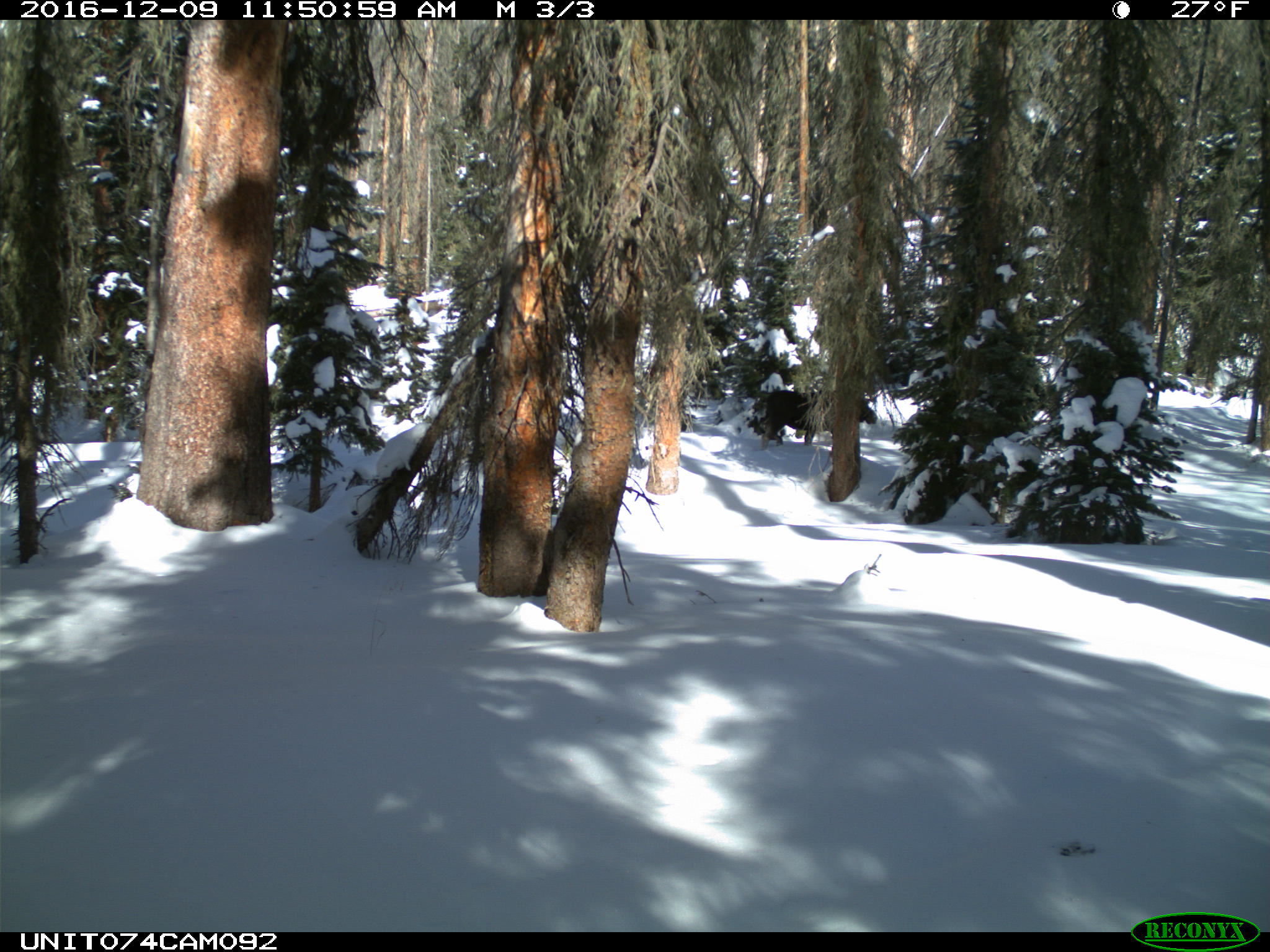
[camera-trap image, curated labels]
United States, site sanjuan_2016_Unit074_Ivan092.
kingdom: Animalia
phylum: Chordata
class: Mammalia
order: Artiodactyla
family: Cervidae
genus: Alces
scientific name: Alces alces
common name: moose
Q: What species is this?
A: Alces alces (moose).